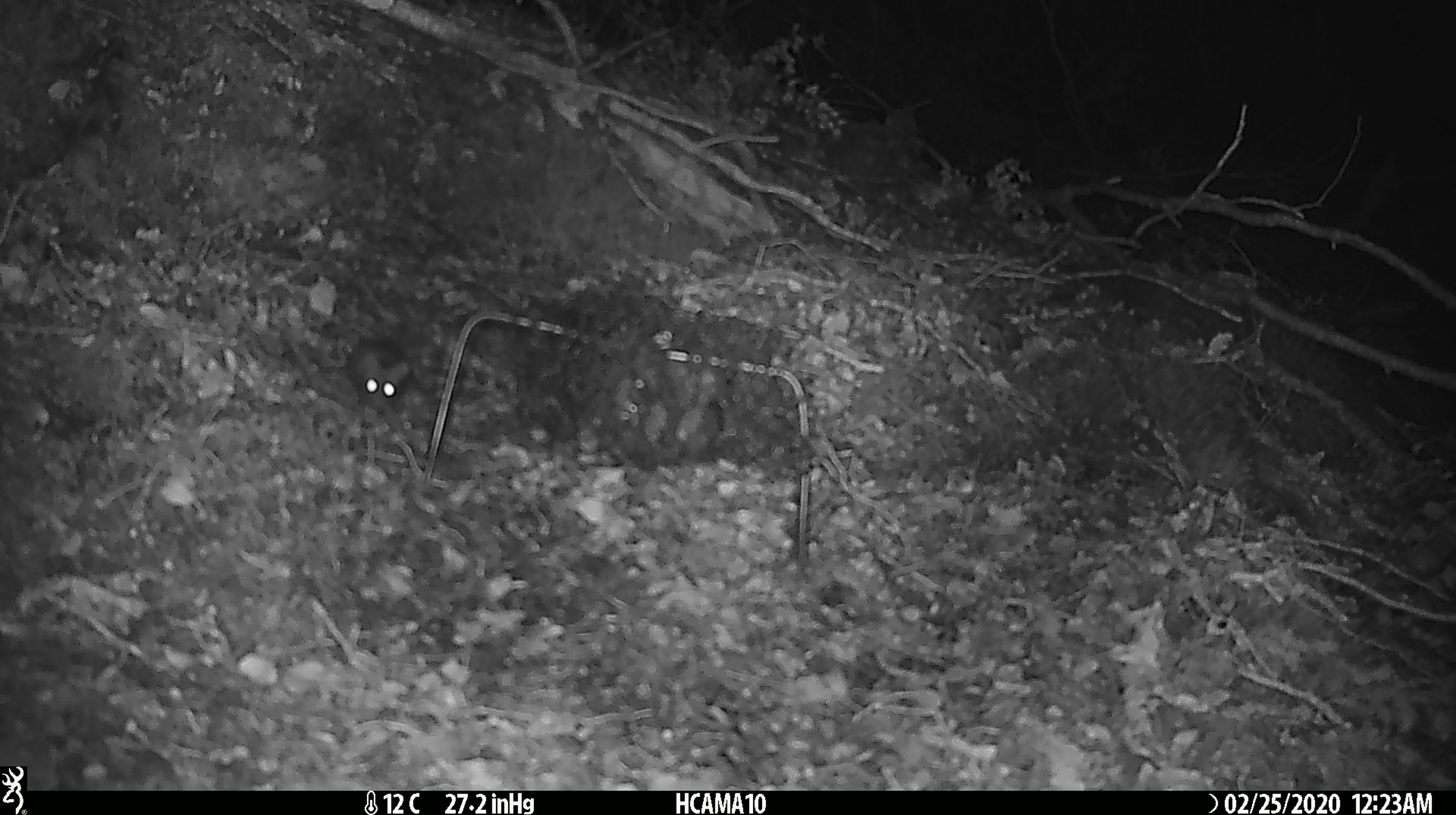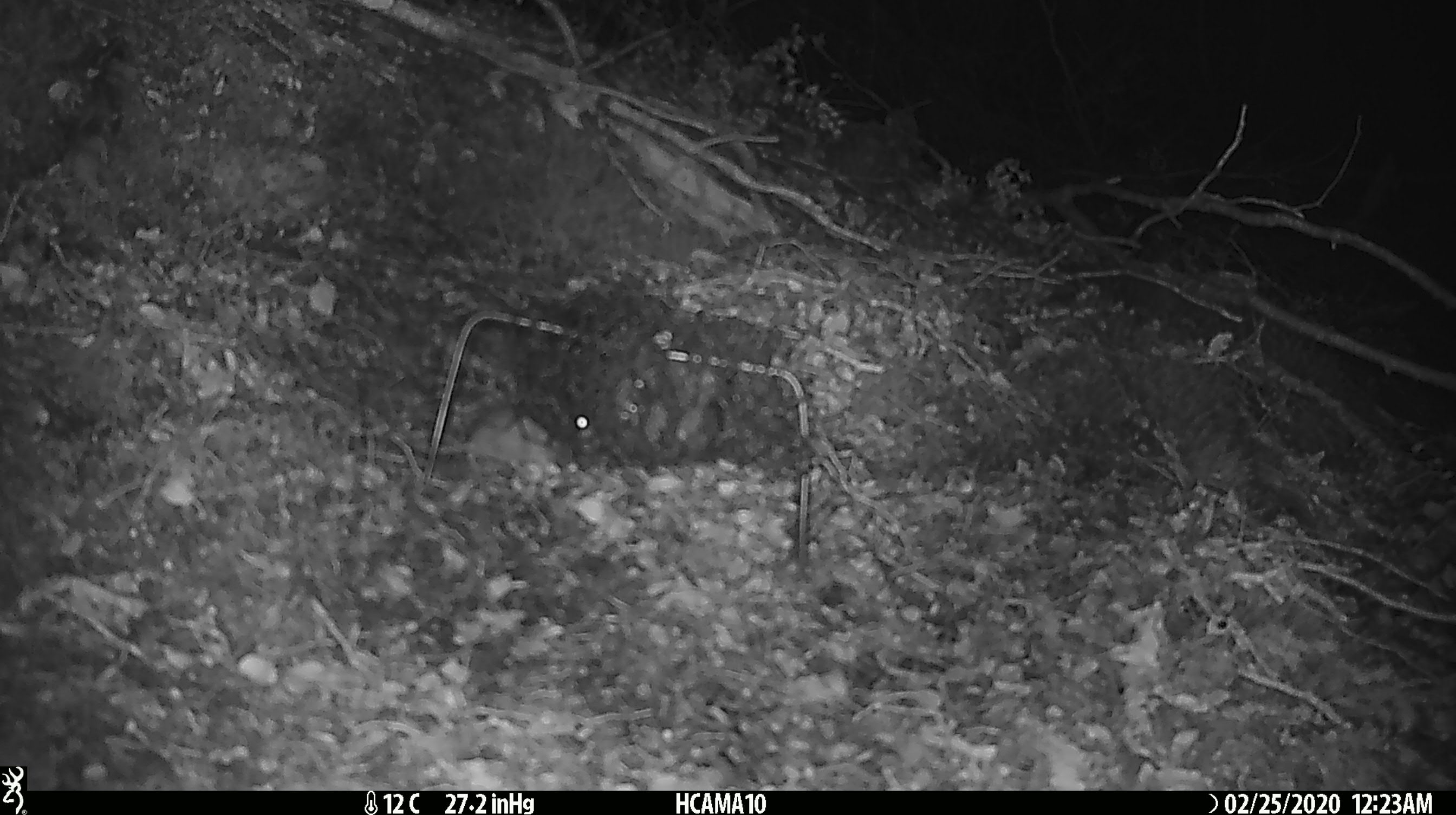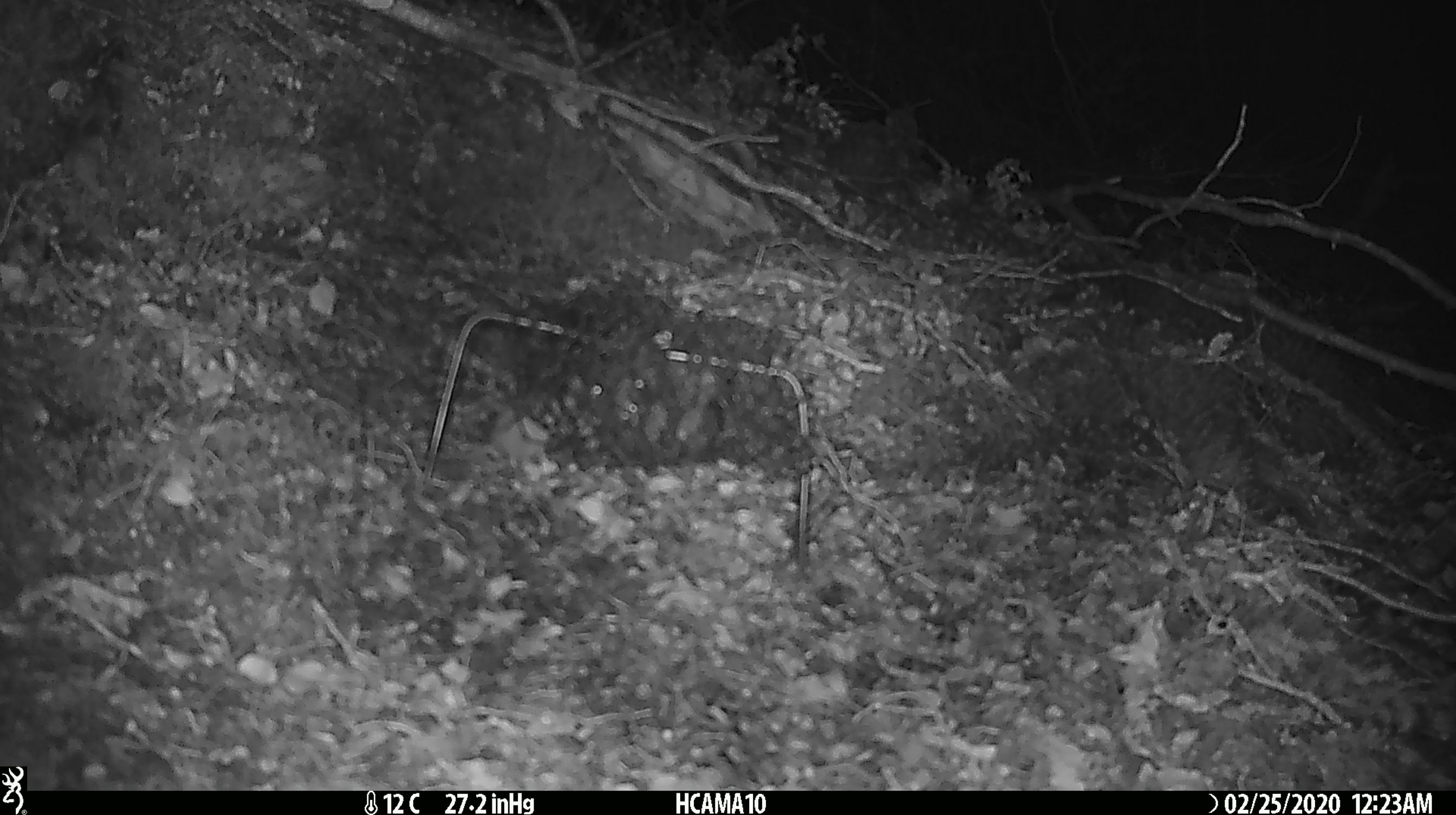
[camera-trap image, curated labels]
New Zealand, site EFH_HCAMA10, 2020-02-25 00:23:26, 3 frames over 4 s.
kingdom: Animalia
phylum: Chordata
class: Mammalia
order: Rodentia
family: Muridae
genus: Mus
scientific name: Mus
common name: mouse